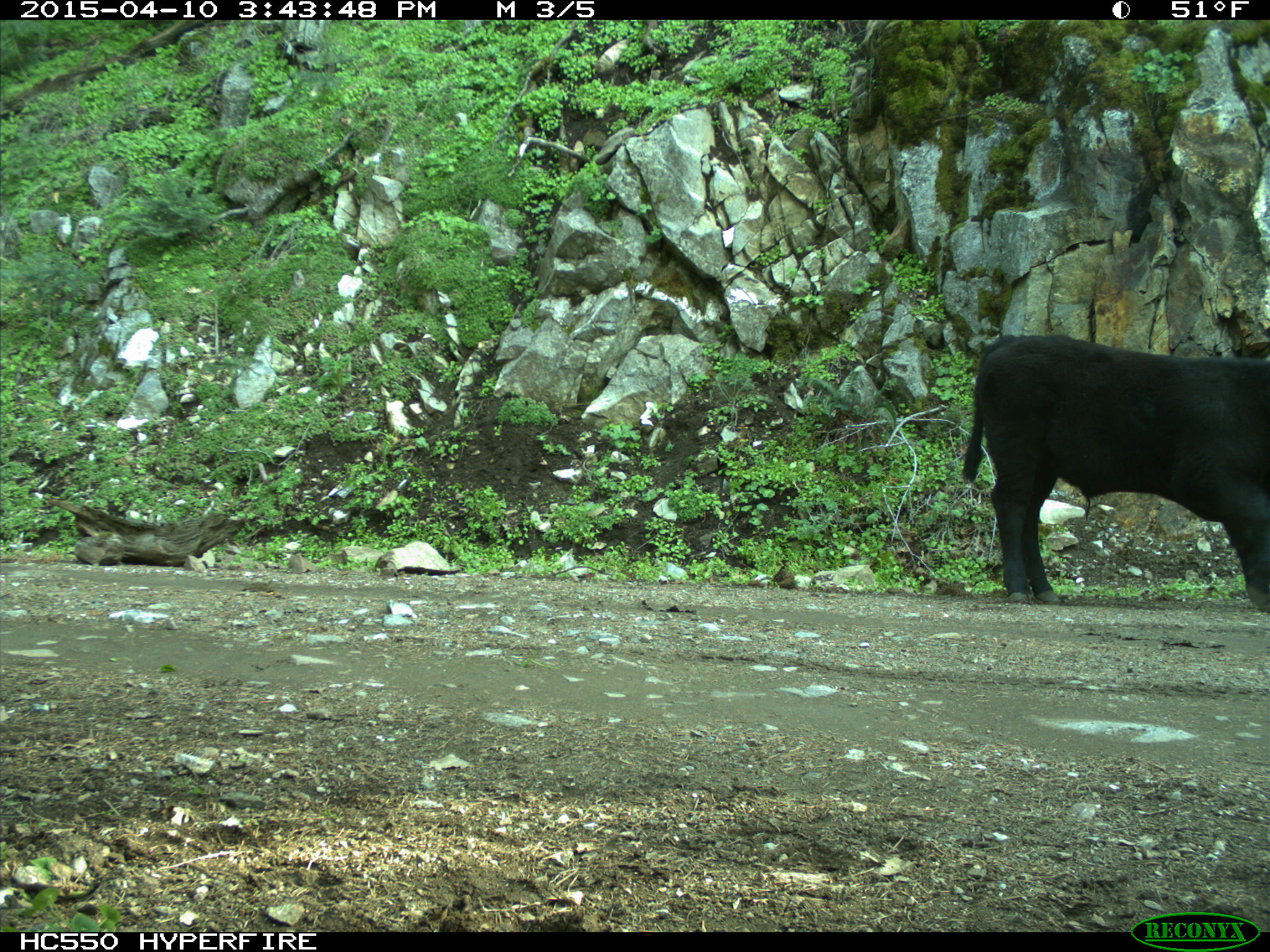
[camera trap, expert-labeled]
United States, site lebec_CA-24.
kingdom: Animalia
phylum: Chordata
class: Mammalia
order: Artiodactyla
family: Bovidae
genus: Bos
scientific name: Bos taurus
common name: domestic cow